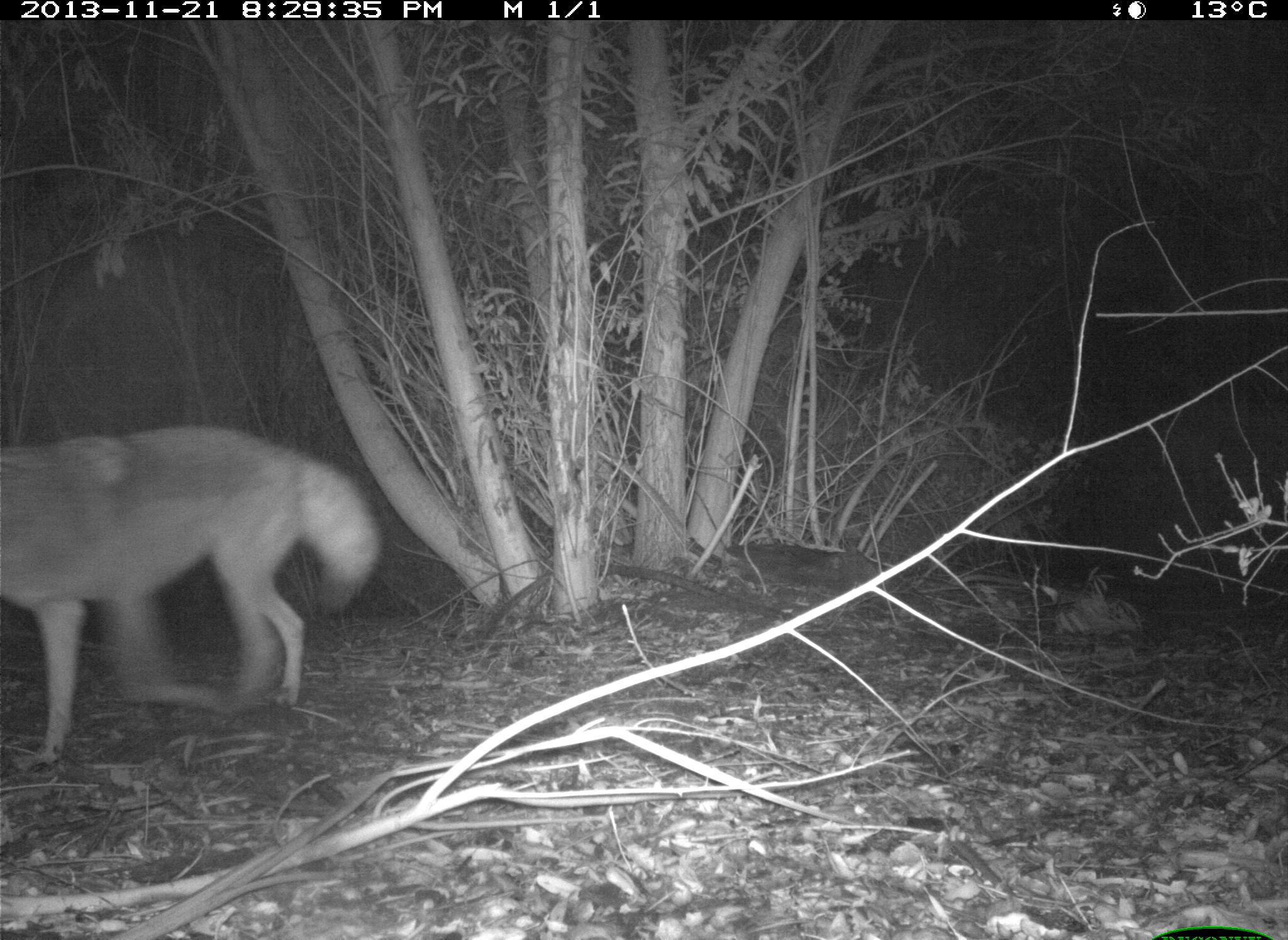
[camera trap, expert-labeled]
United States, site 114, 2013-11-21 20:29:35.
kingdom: Animalia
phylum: Chordata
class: Mammalia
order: Carnivora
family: Canidae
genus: Canis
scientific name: Canis latrans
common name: coyote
Coyote (Canis latrans).